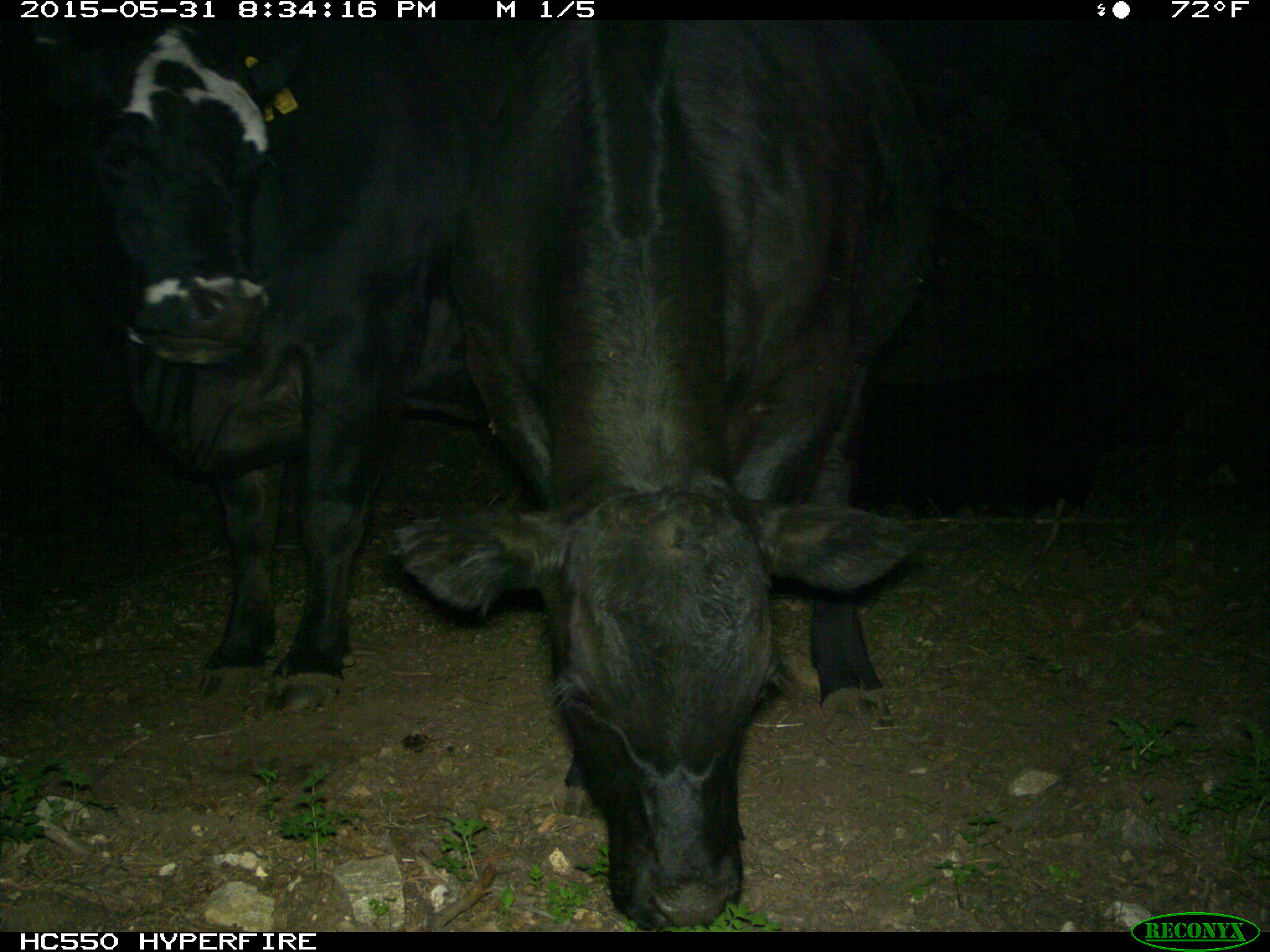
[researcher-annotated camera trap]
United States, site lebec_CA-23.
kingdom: Animalia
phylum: Chordata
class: Mammalia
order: Artiodactyla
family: Bovidae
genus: Bos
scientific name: Bos taurus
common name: domestic cow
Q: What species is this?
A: Bos taurus (domestic cow).